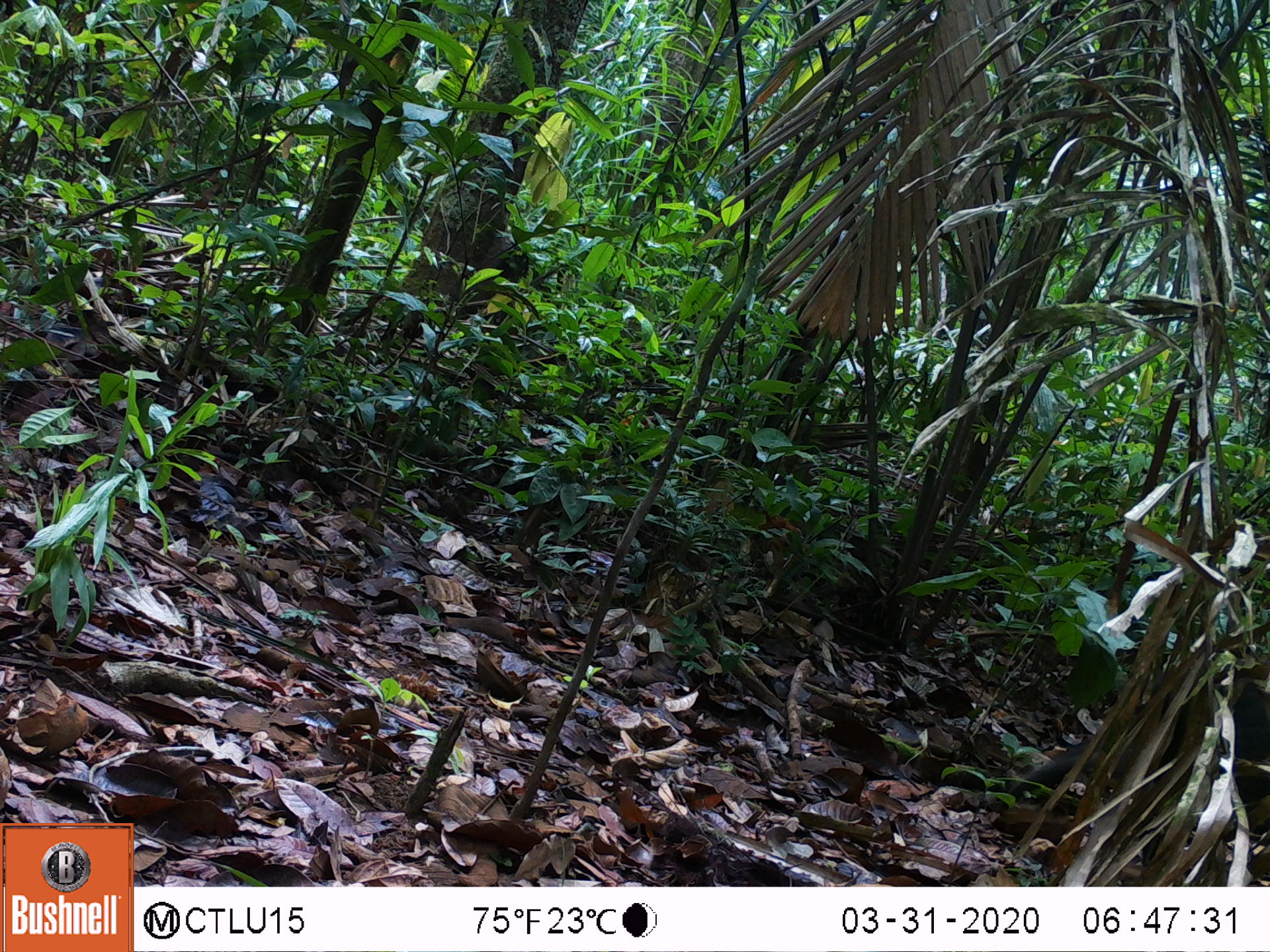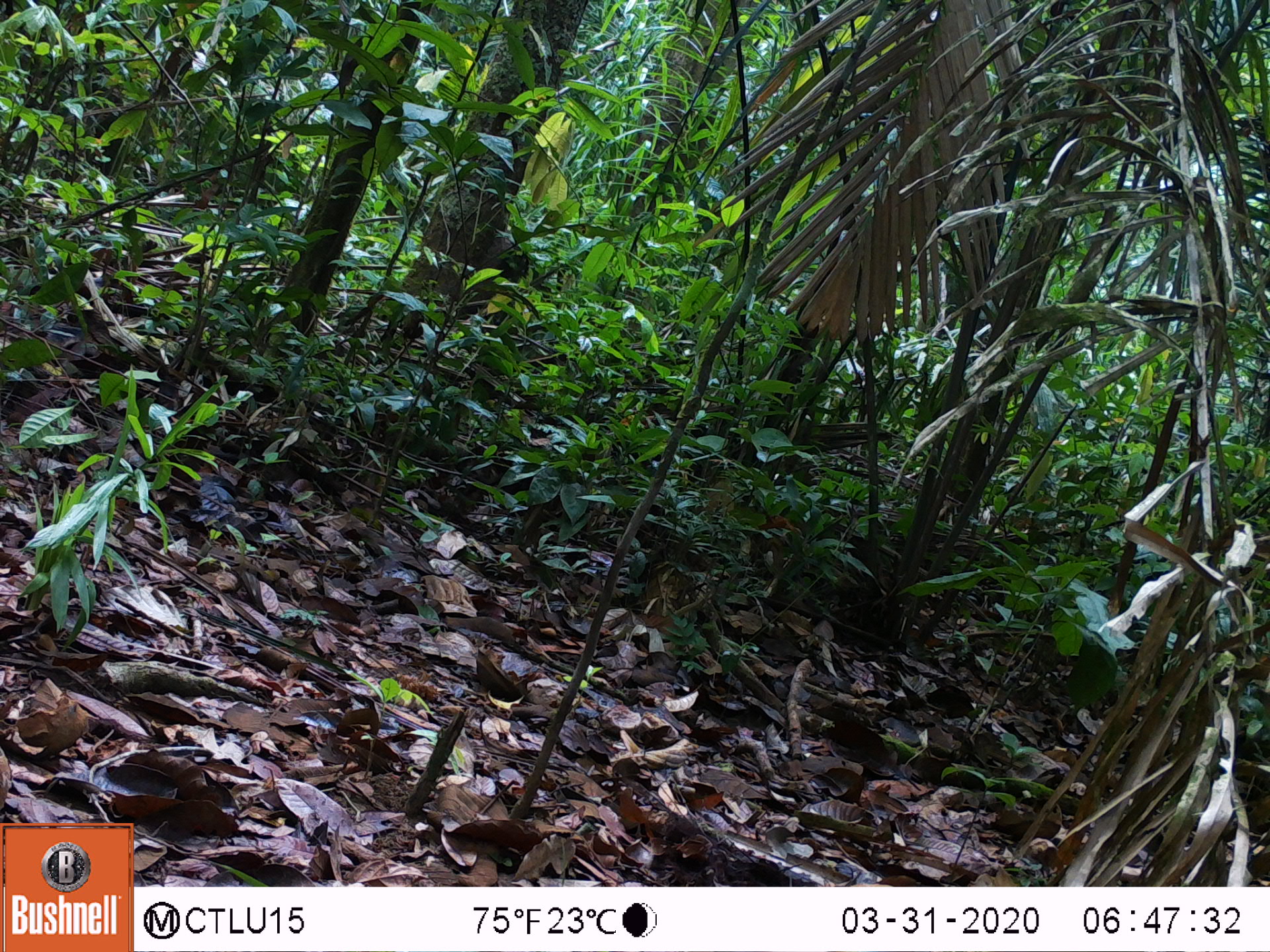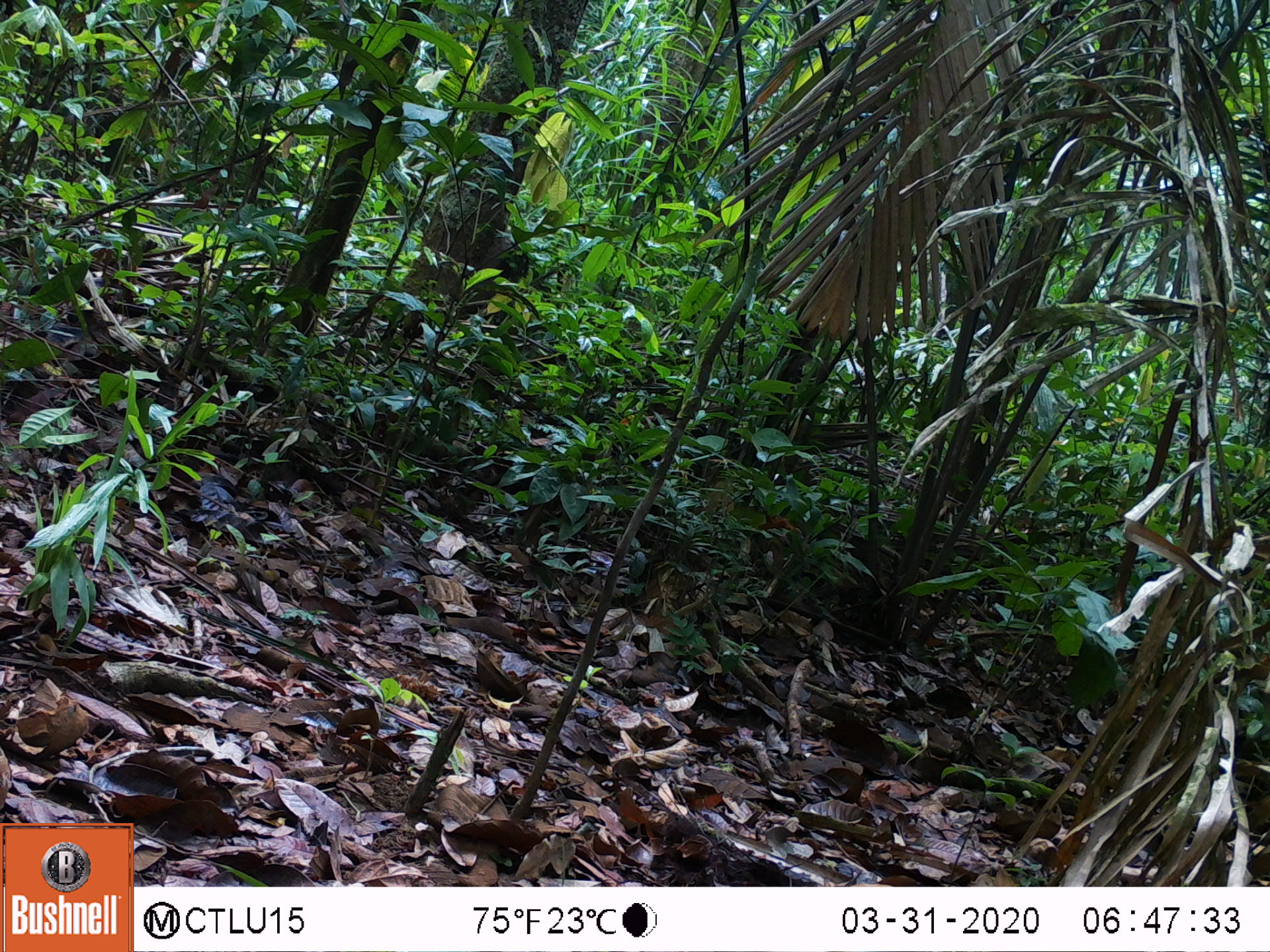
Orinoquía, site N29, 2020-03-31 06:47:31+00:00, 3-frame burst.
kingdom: Animalia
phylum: Chordata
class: Mammalia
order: Artiodactyla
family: Tayassuidae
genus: Pecari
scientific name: Pecari tajacu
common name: collared peccary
Collared peccary (Pecari tajacu).